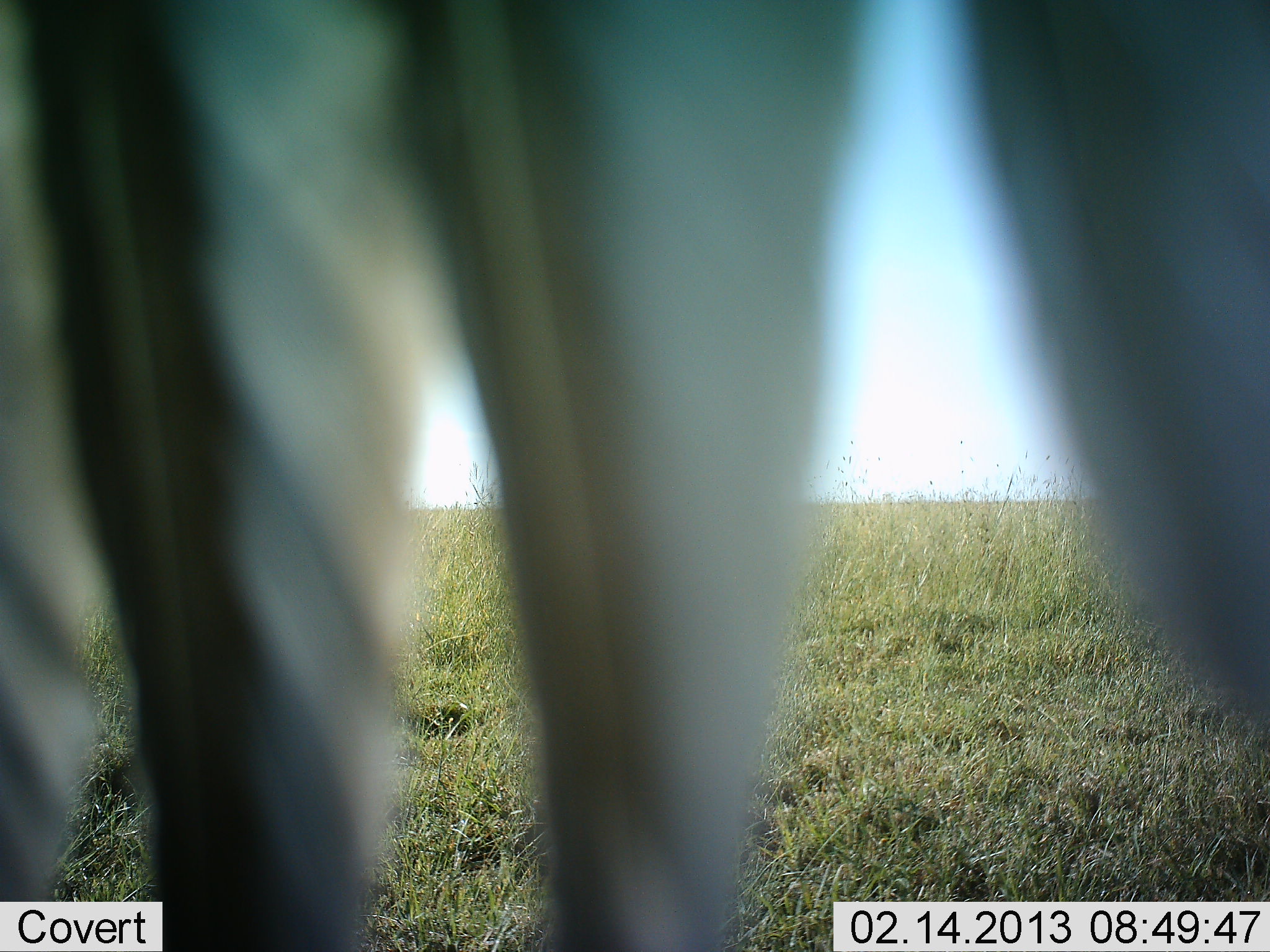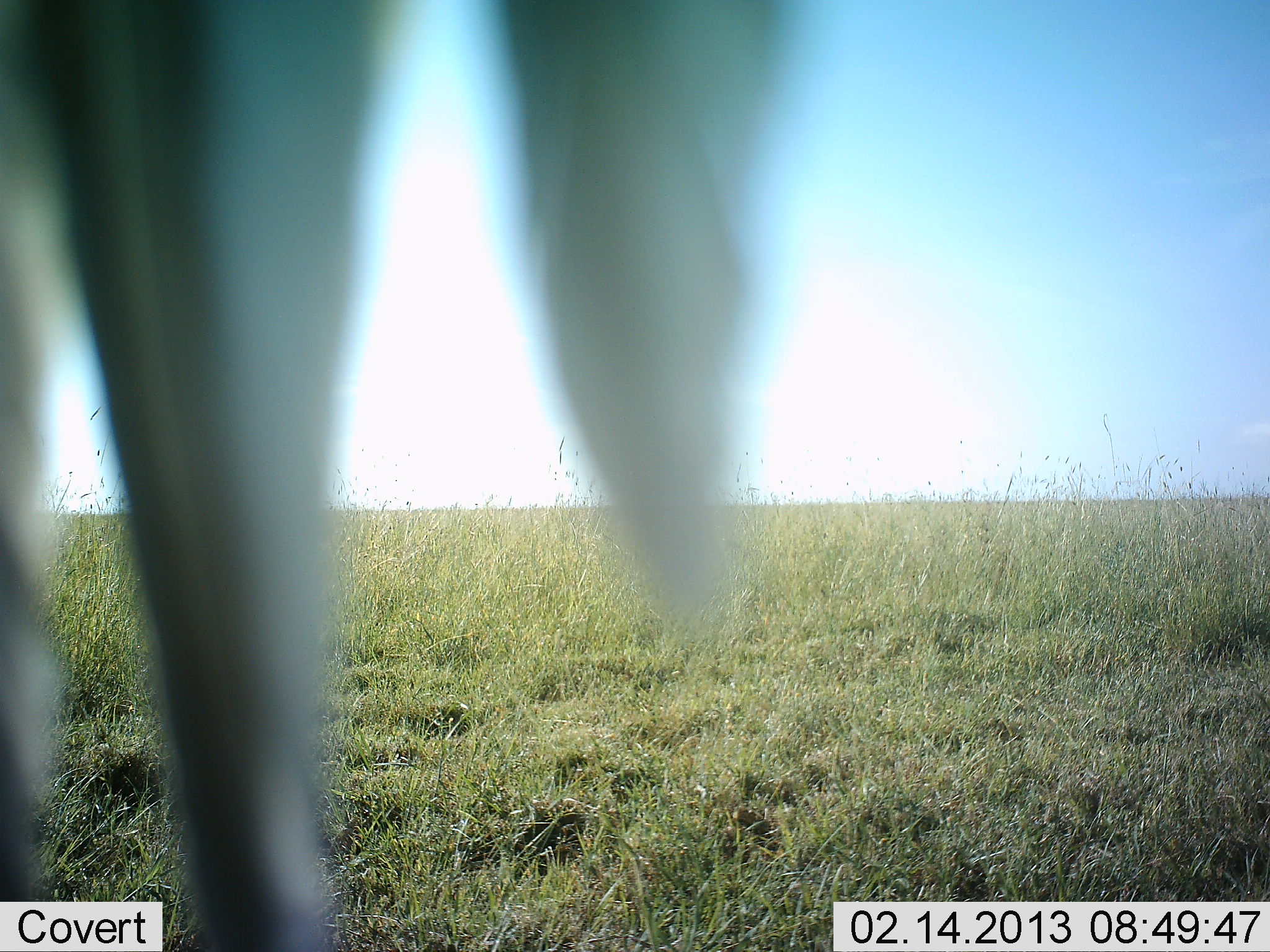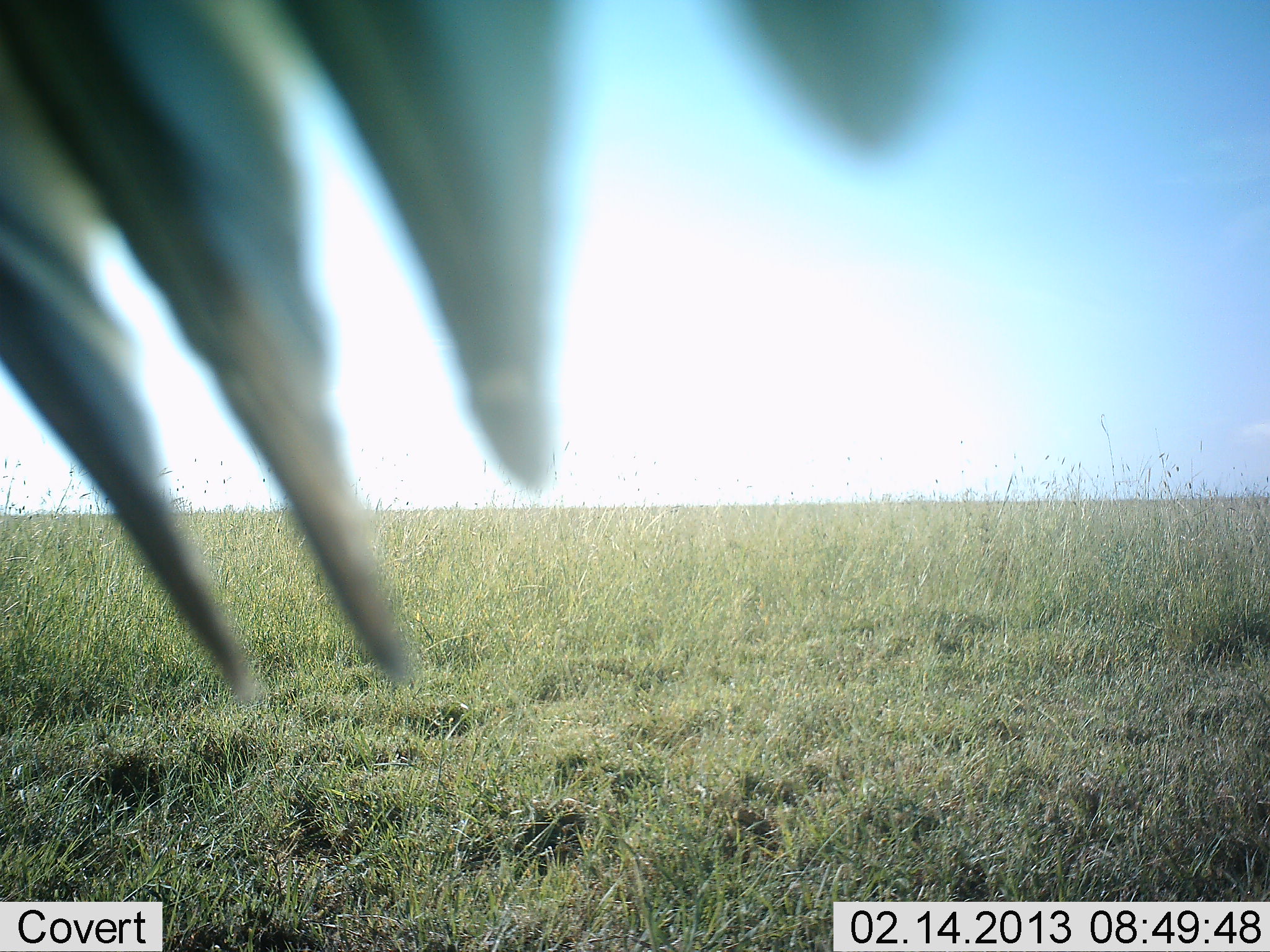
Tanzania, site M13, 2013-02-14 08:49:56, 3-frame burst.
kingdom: Animalia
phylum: Chordata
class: Aves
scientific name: Aves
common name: bird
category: otherbird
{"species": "otherbird (bird) (Aves)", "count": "1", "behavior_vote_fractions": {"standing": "52%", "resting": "19%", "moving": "30%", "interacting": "0%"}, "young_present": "0%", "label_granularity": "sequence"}